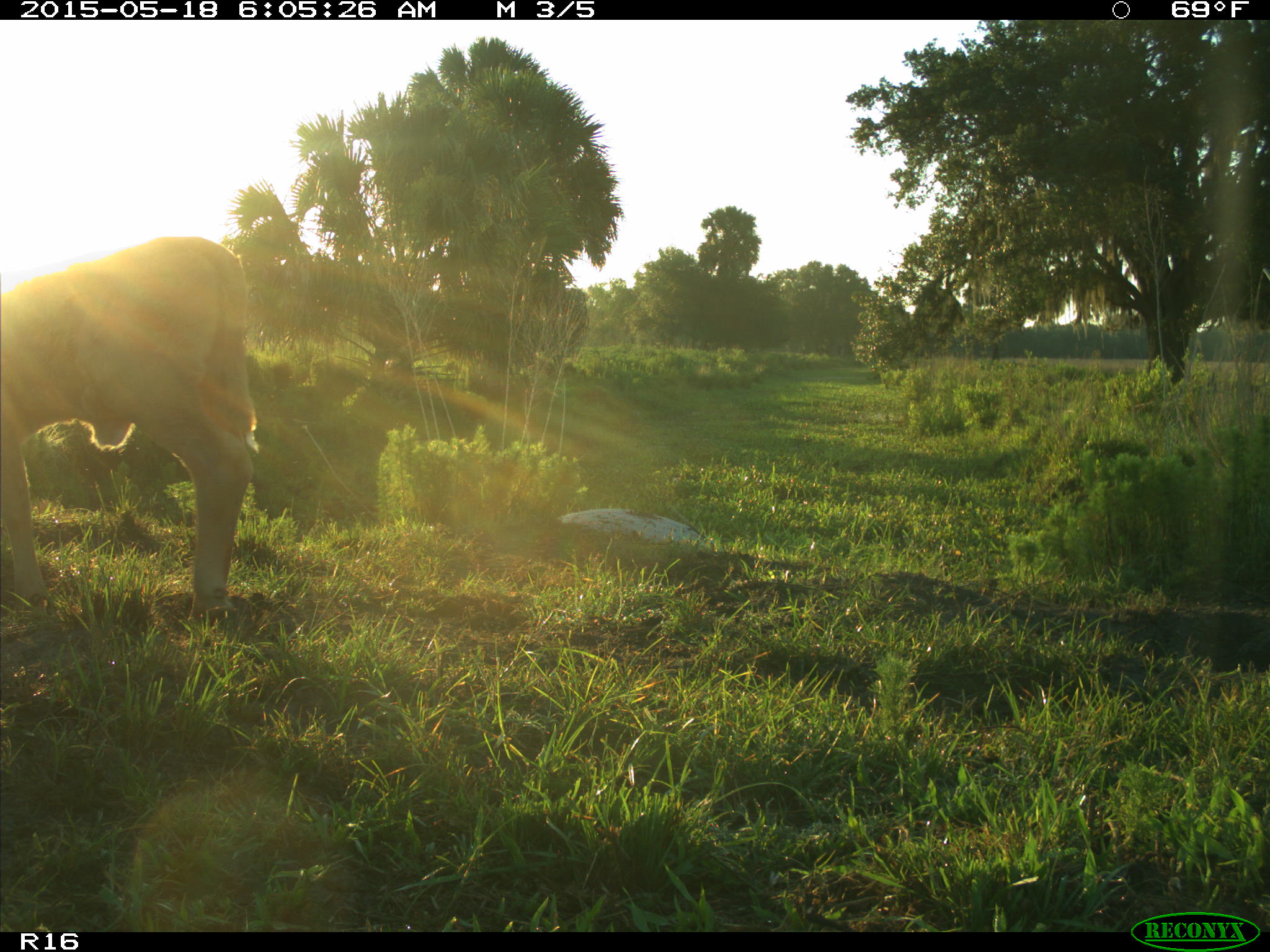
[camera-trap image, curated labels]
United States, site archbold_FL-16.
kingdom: Animalia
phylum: Chordata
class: Mammalia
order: Artiodactyla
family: Bovidae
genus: Bos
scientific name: Bos taurus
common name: domestic cow